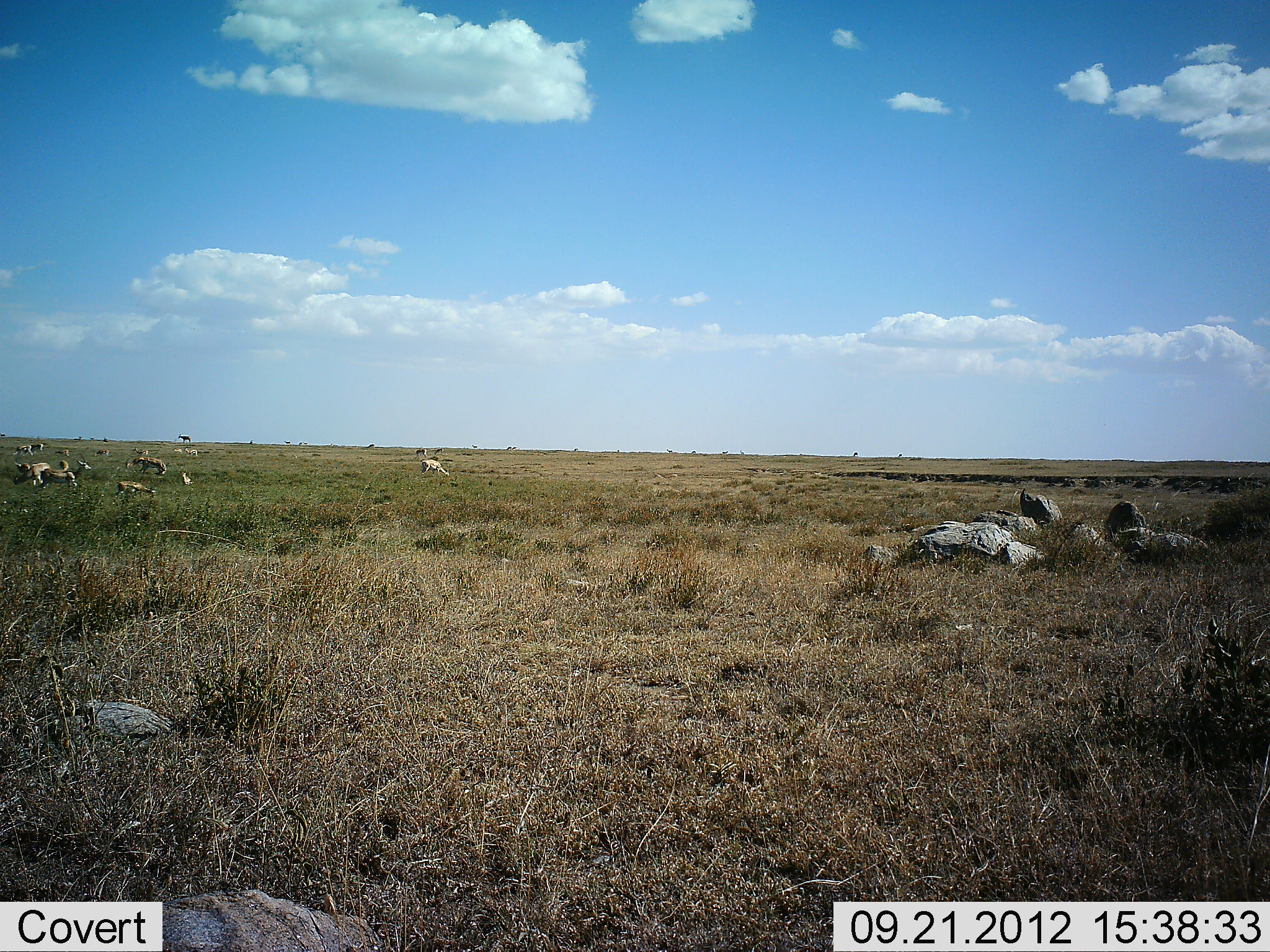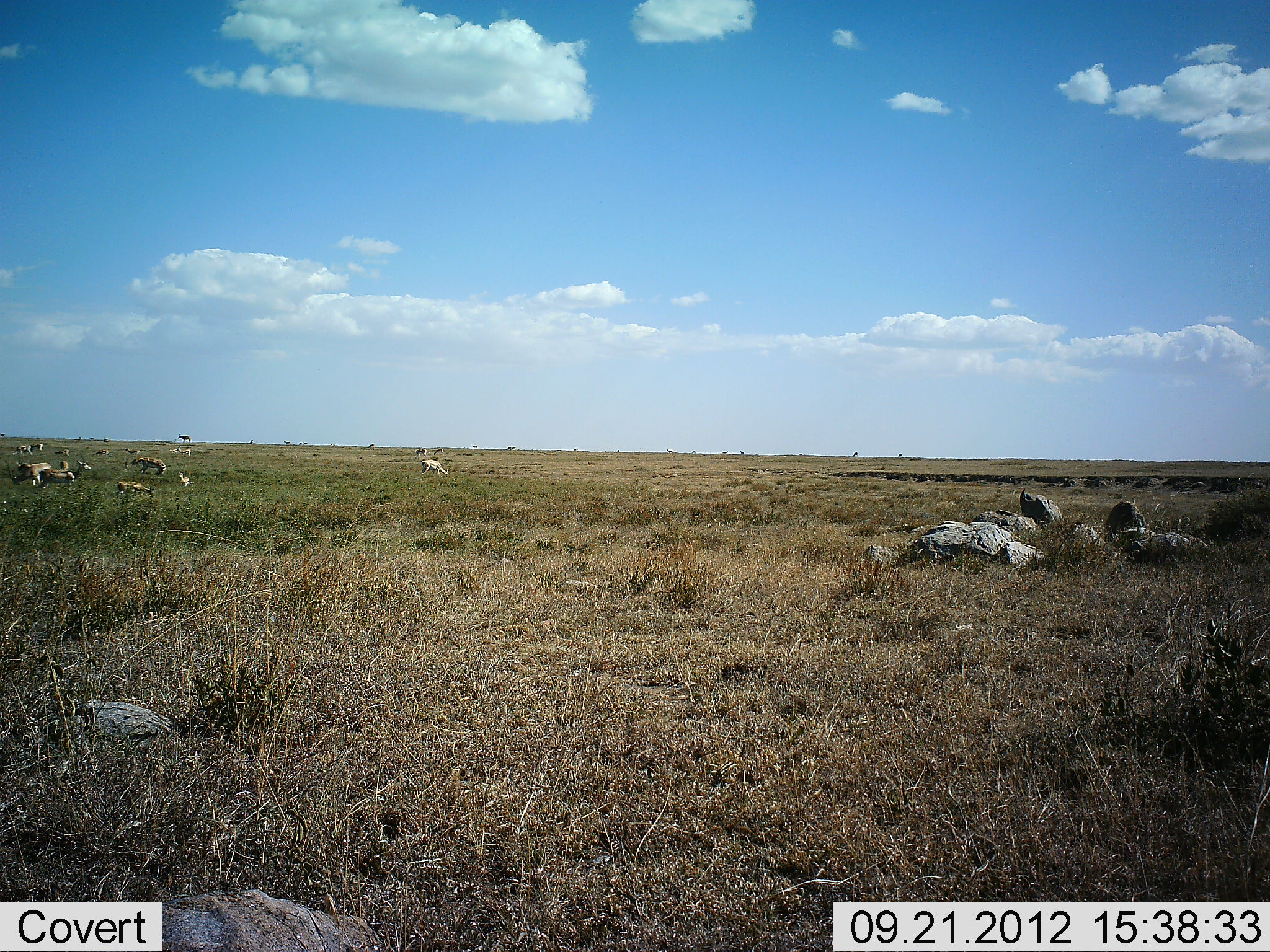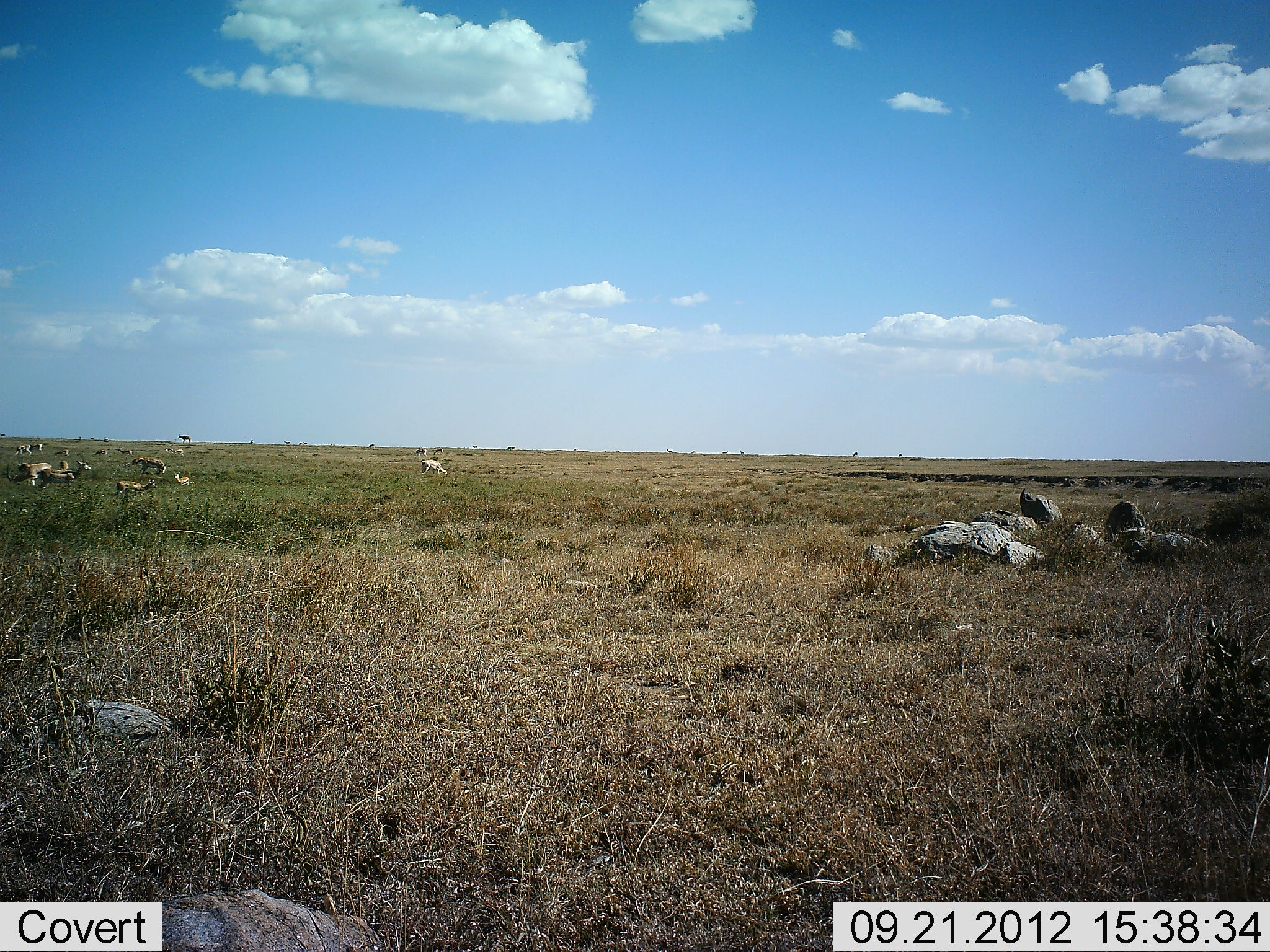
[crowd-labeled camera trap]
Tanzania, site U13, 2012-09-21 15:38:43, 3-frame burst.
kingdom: Animalia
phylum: Chordata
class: Mammalia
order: Artiodactyla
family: Bovidae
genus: Nanger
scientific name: Nanger granti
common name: grant's gazelle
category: gazellegrants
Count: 11-50.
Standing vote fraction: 100%.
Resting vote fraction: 38%.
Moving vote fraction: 25%.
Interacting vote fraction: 0%.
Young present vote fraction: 0%.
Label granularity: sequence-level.